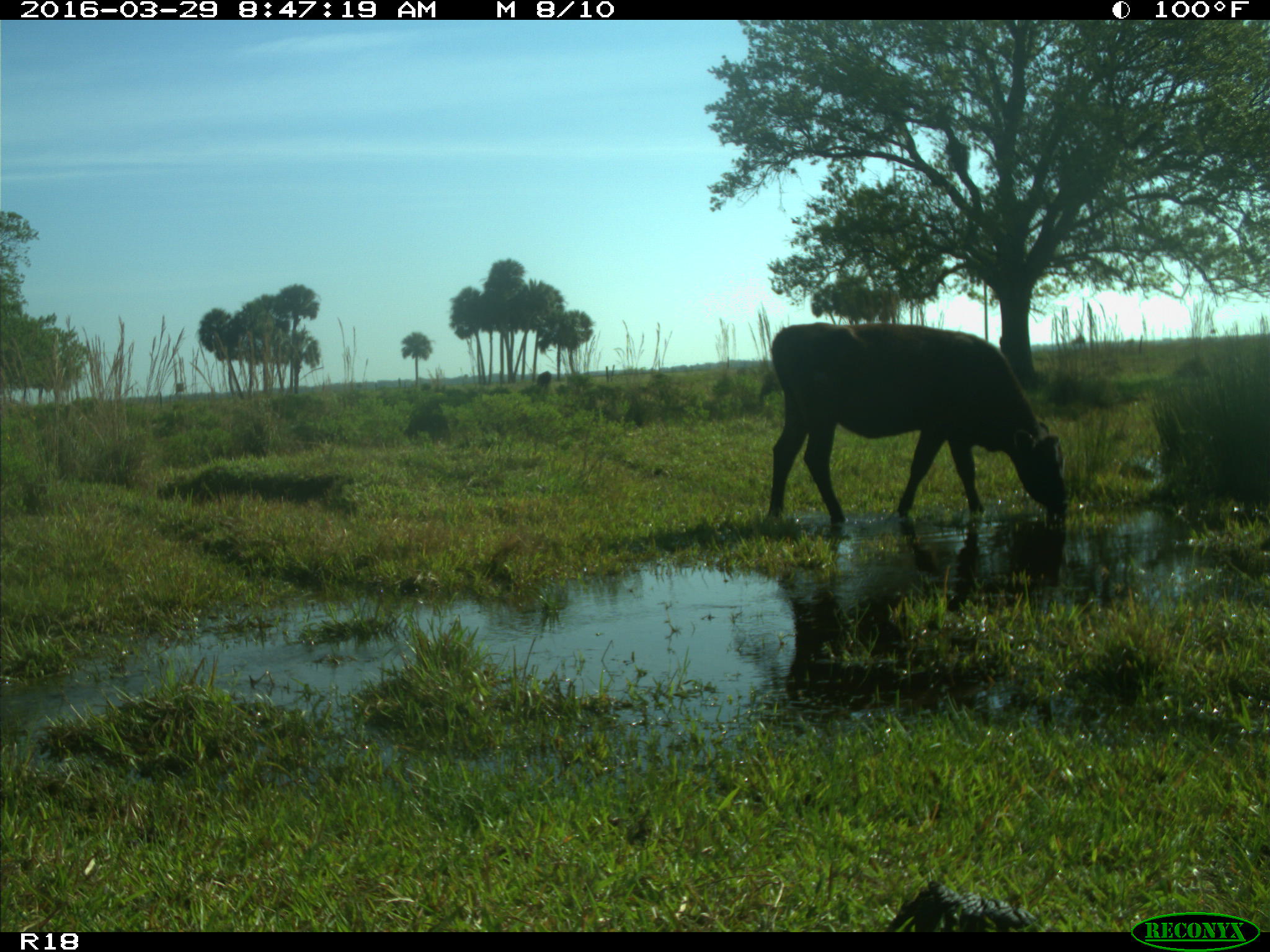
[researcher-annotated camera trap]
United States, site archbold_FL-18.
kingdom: Animalia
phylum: Chordata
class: Mammalia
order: Artiodactyla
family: Bovidae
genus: Bos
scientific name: Bos taurus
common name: domestic cow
Bos taurus (domestic cow).